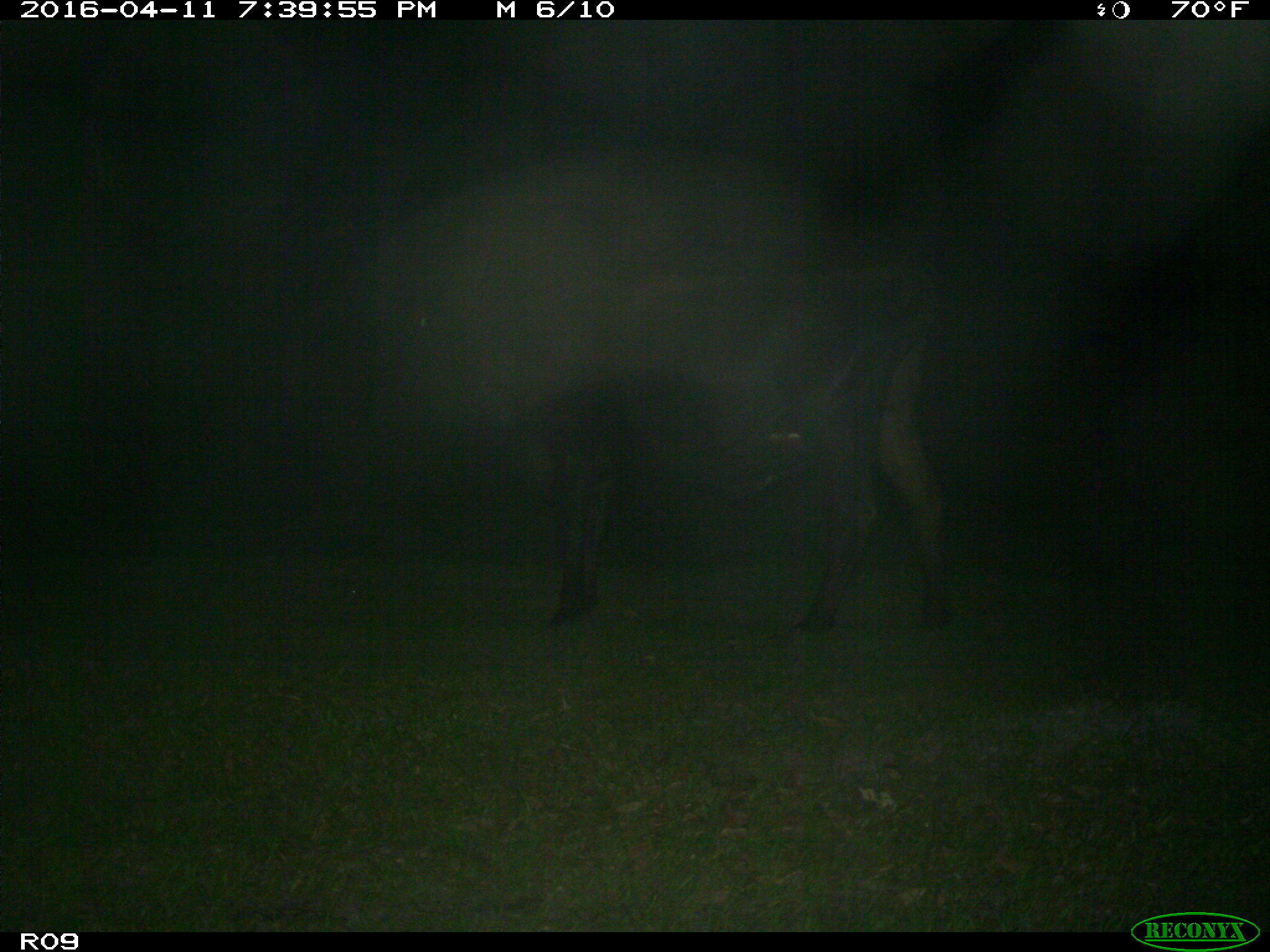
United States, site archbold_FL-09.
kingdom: Animalia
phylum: Chordata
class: Mammalia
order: Artiodactyla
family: Bovidae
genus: Bos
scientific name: Bos taurus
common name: domestic cow